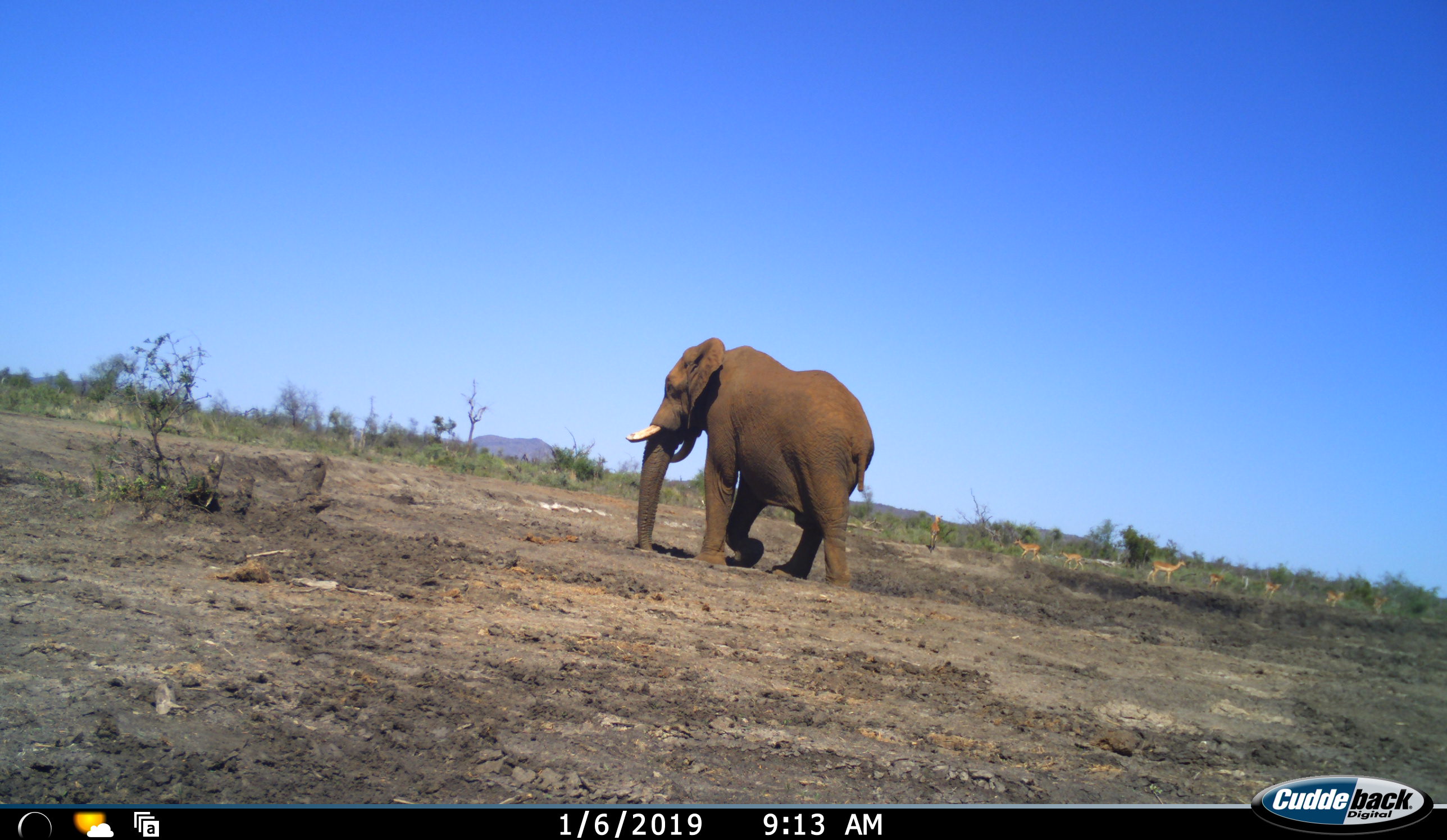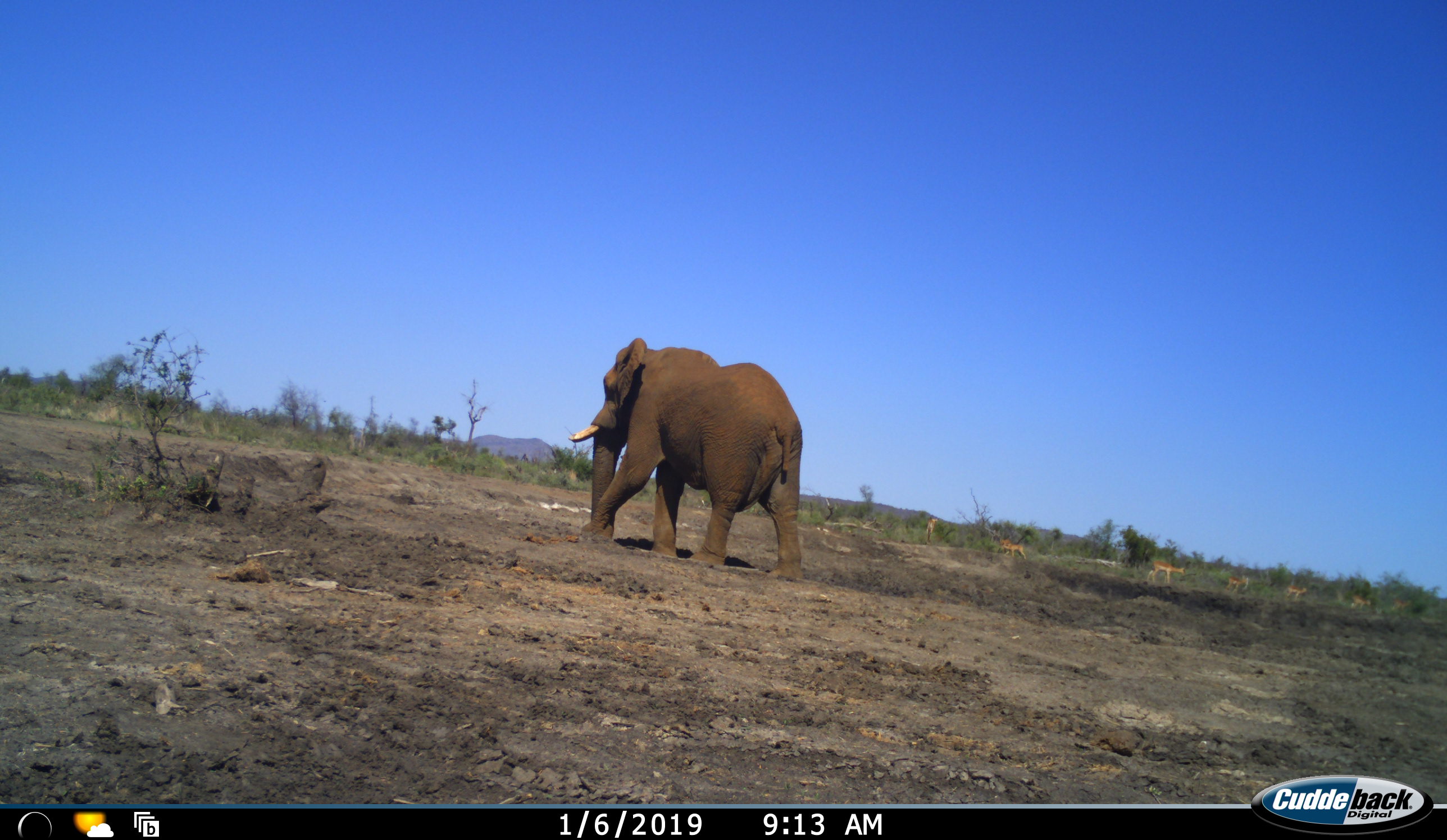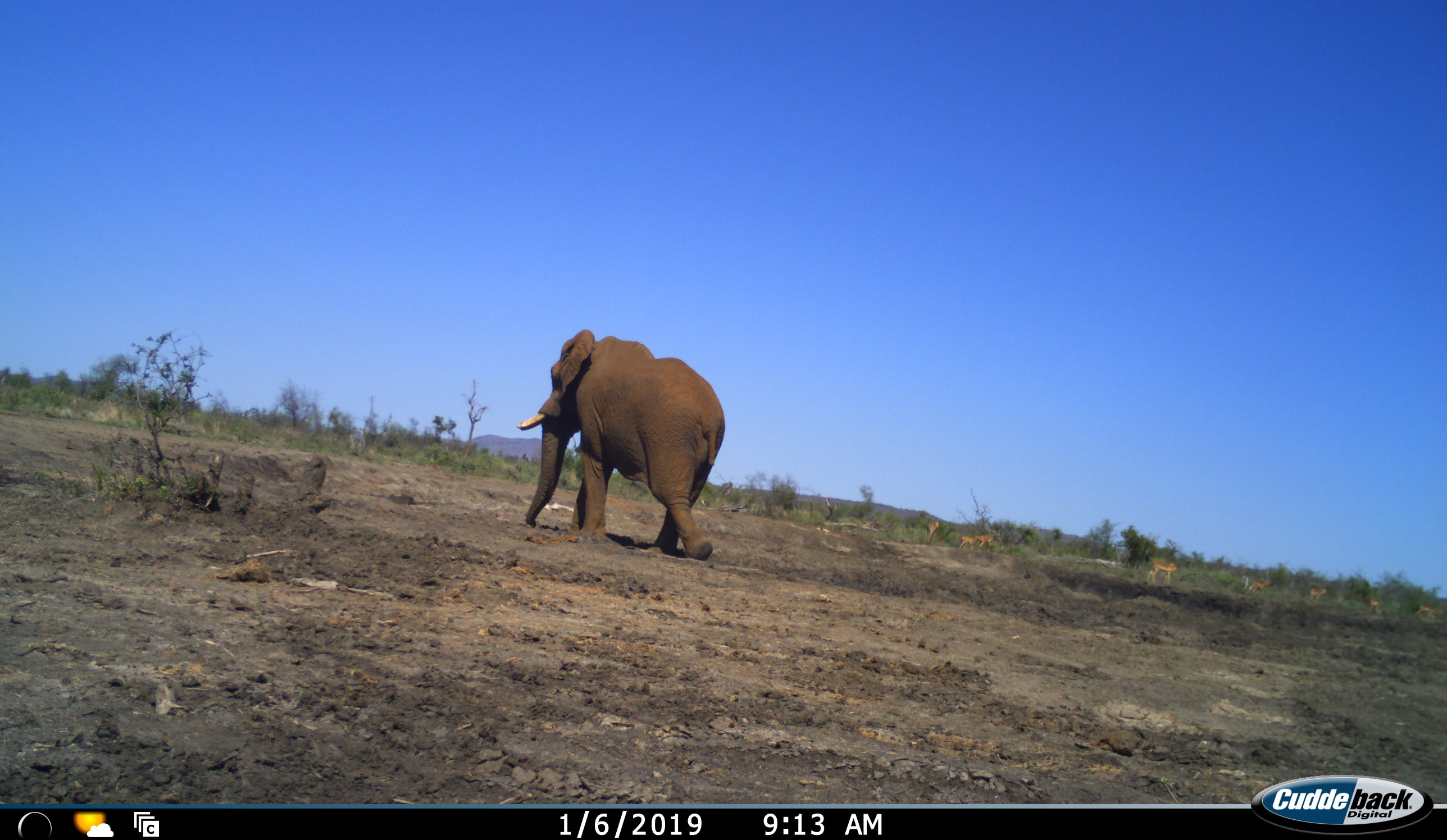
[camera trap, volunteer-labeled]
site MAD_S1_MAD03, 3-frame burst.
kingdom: Animalia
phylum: Chordata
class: Mammalia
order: Proboscidea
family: Elephantidae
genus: Loxodonta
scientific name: Loxodonta africana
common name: african bush elephant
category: elephant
Elephant (african bush elephant) (Loxodonta africana), count 1. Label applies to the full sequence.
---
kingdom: Animalia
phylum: Chordata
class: Mammalia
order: Artiodactyla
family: Bovidae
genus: Aepyceros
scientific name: Aepyceros melampus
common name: impala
Impala (Aepyceros melampus), count 8. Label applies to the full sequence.